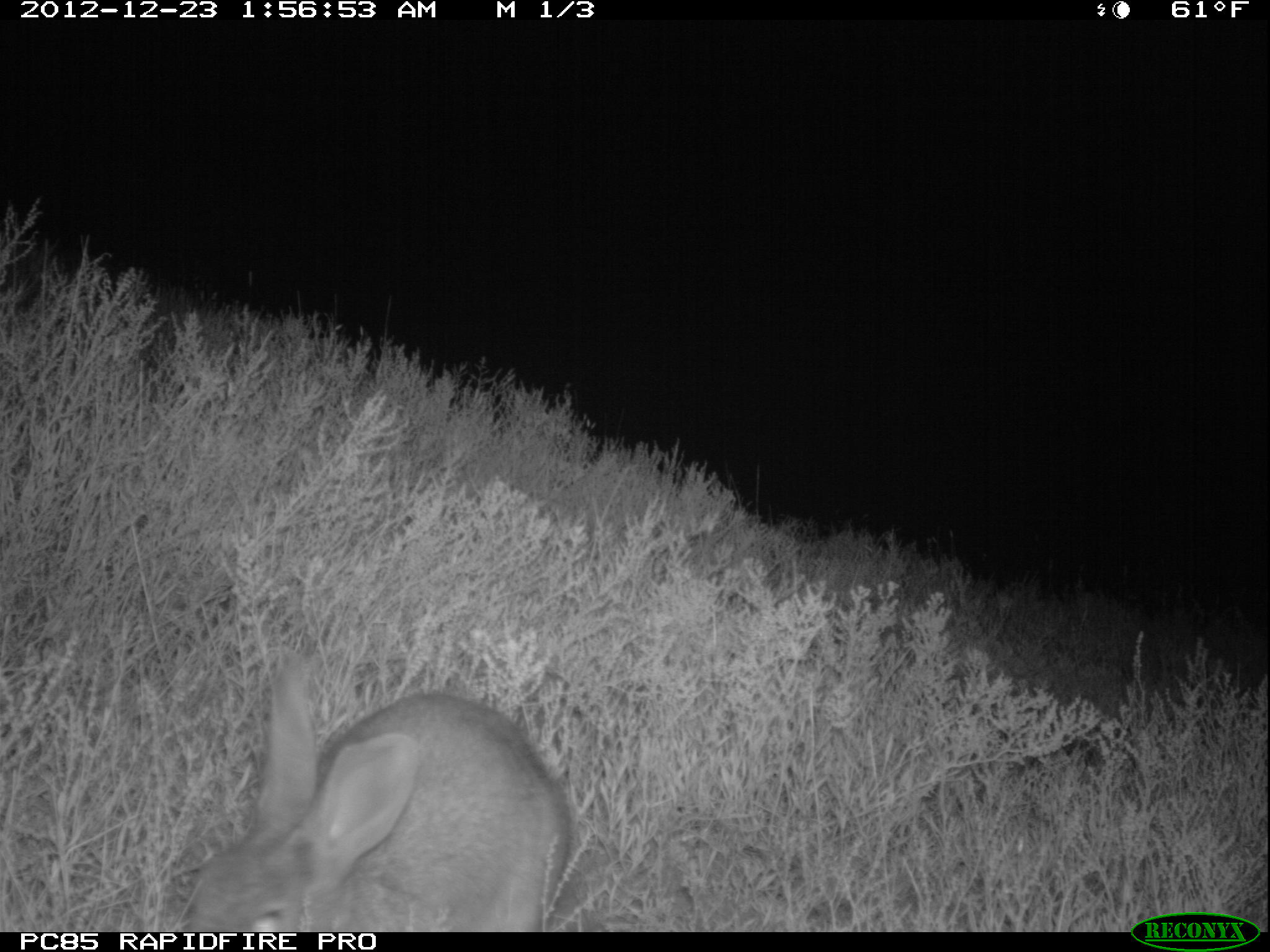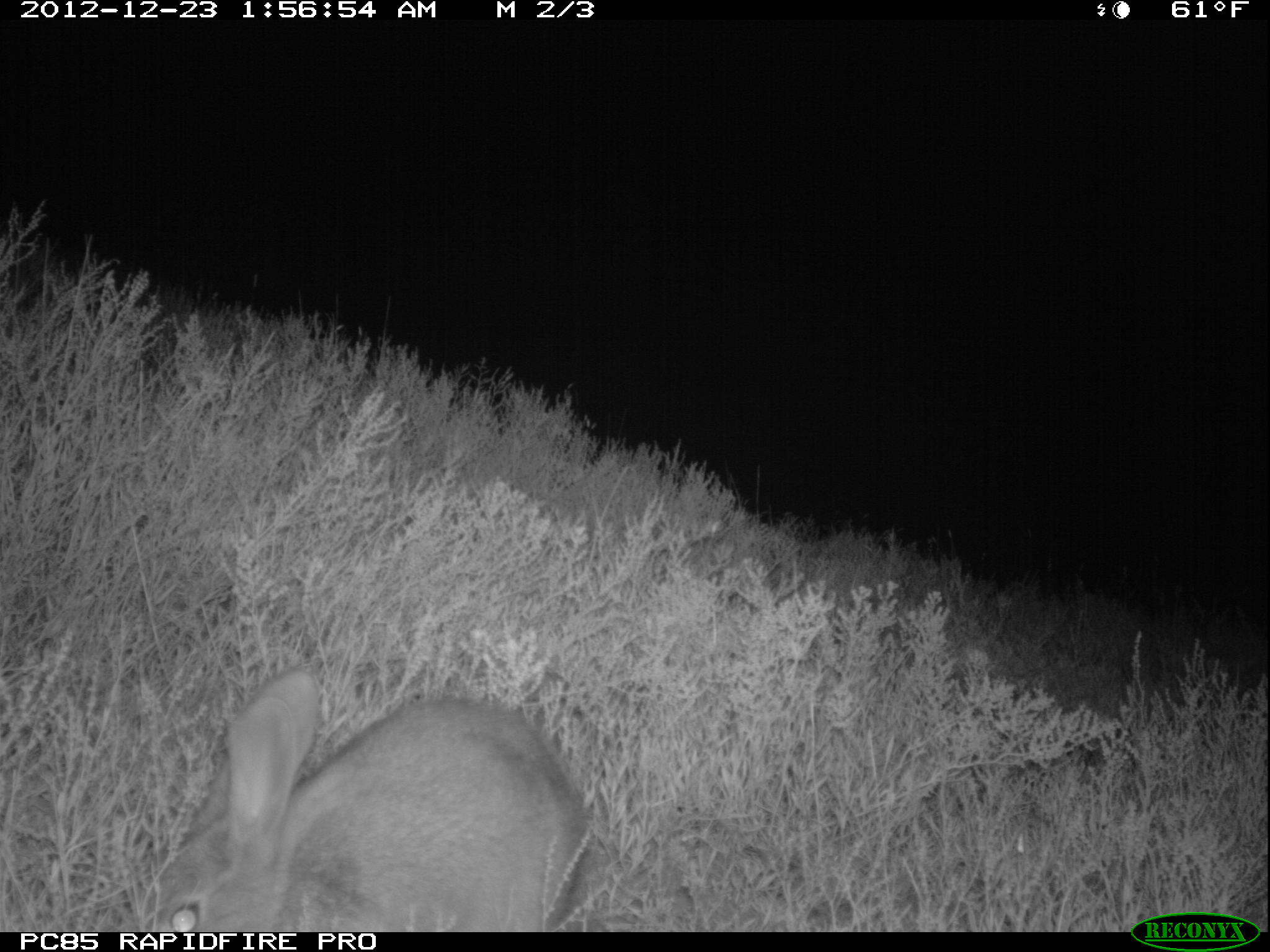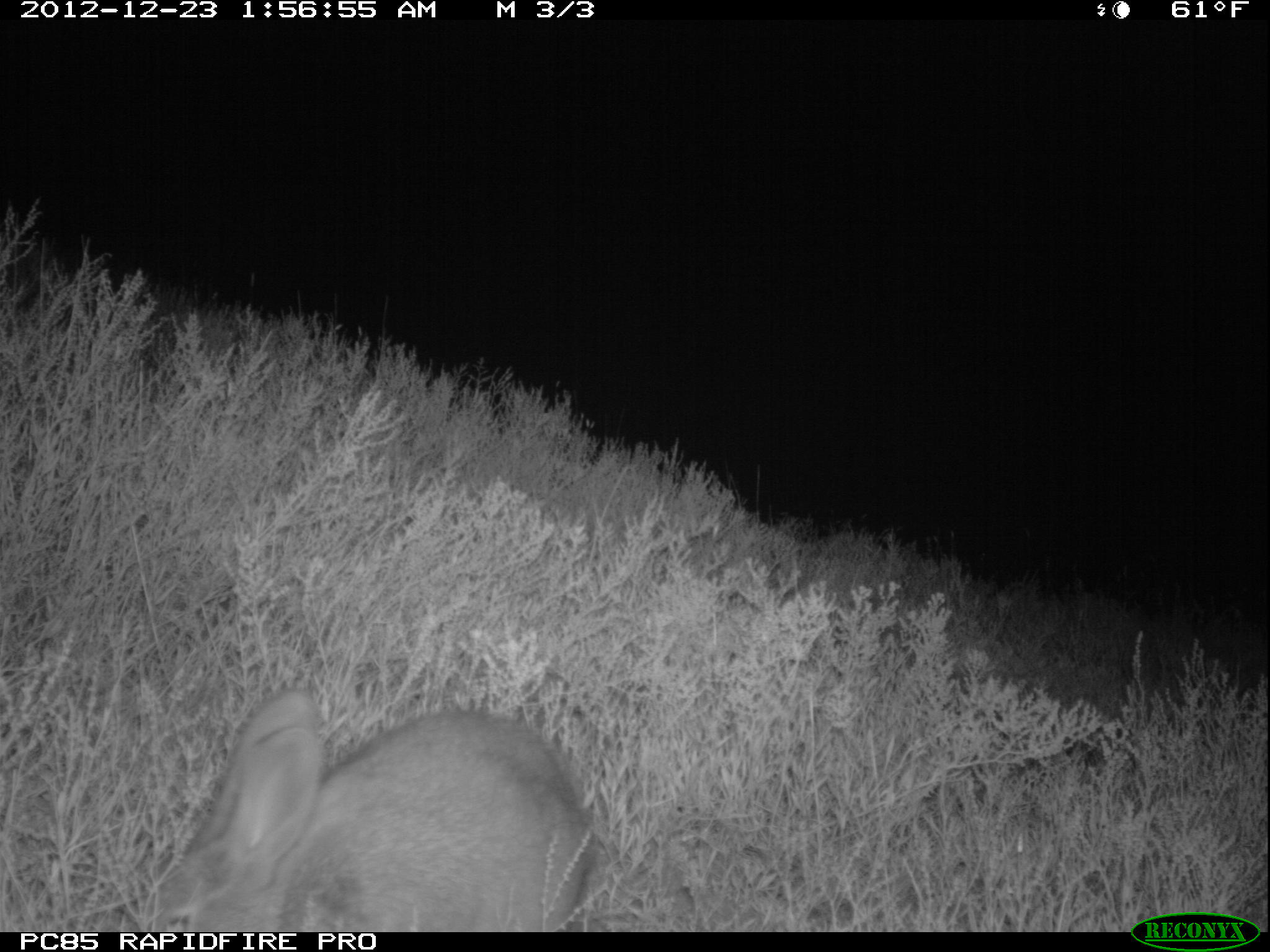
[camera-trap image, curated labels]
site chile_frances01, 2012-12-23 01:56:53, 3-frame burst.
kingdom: Animalia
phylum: Chordata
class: Mammalia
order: Lagomorpha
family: Leporidae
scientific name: Leporidae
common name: rabbits and hares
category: rabbit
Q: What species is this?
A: Rabbit (rabbits and hares) (Leporidae).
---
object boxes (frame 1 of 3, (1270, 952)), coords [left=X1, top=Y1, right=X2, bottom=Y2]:
rabbit: [left=165, top=655, right=572, bottom=930]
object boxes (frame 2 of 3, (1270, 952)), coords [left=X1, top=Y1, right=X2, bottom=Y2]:
rabbit: [left=136, top=664, right=588, bottom=932]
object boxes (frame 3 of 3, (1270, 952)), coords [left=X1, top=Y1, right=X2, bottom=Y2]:
rabbit: [left=142, top=684, right=594, bottom=932]